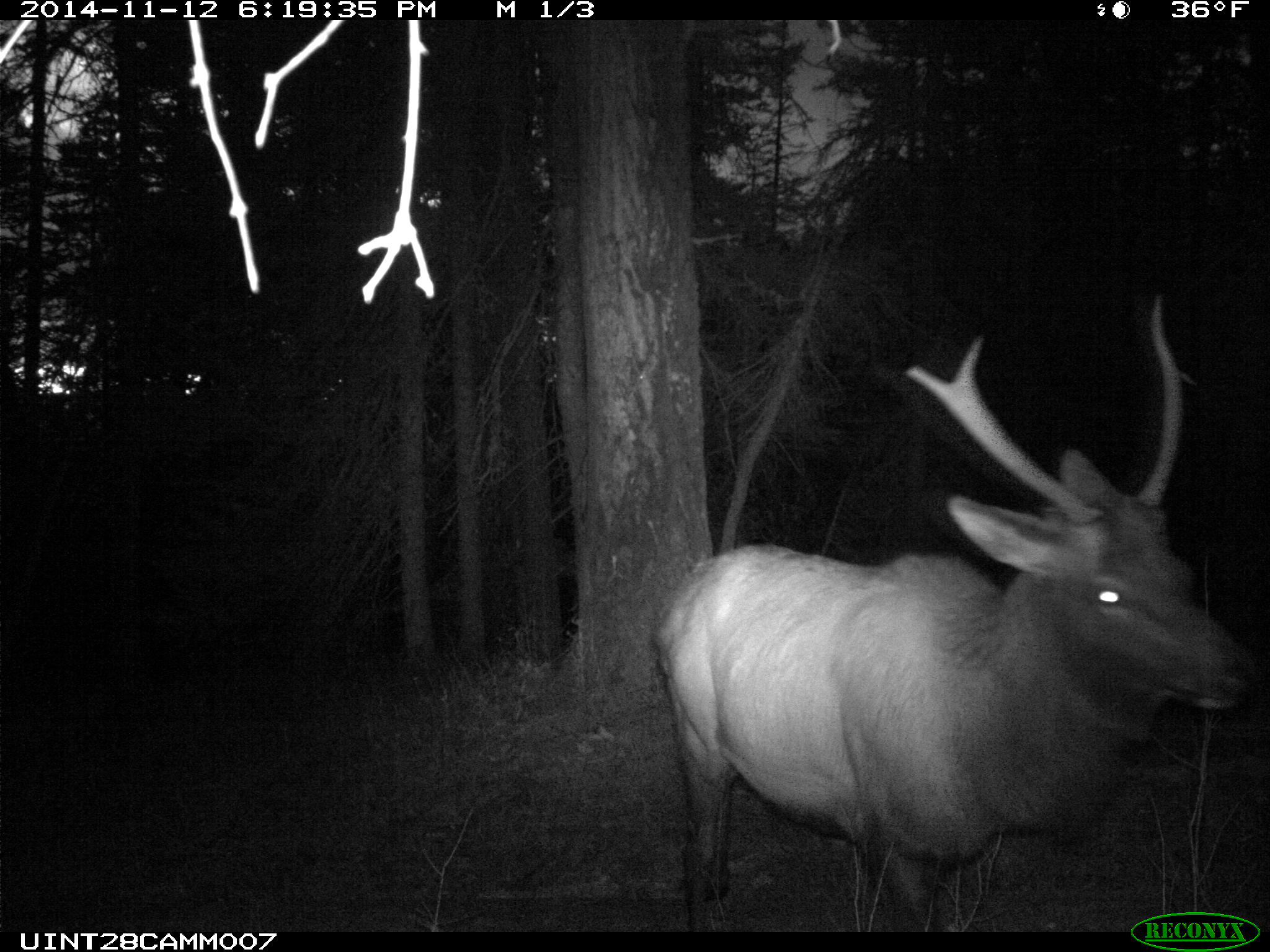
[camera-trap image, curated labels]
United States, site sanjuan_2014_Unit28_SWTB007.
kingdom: Animalia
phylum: Chordata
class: Mammalia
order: Artiodactyla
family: Cervidae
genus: Cervus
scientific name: Cervus elaphus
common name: red deer